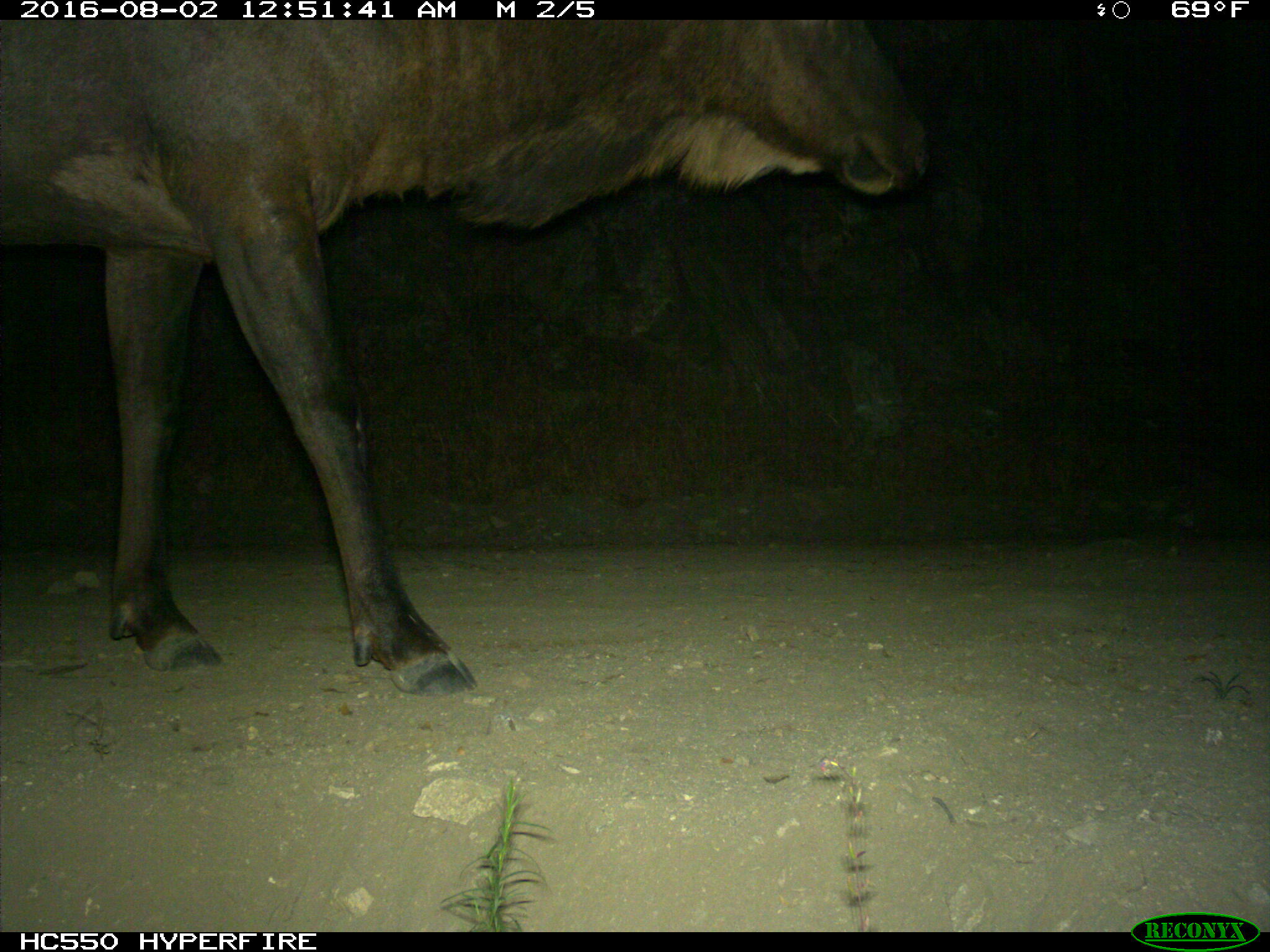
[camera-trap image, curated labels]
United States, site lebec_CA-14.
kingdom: Animalia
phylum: Chordata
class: Mammalia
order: Artiodactyla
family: Cervidae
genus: Cervus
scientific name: Cervus canadensis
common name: elk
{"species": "Cervus canadensis (elk)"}